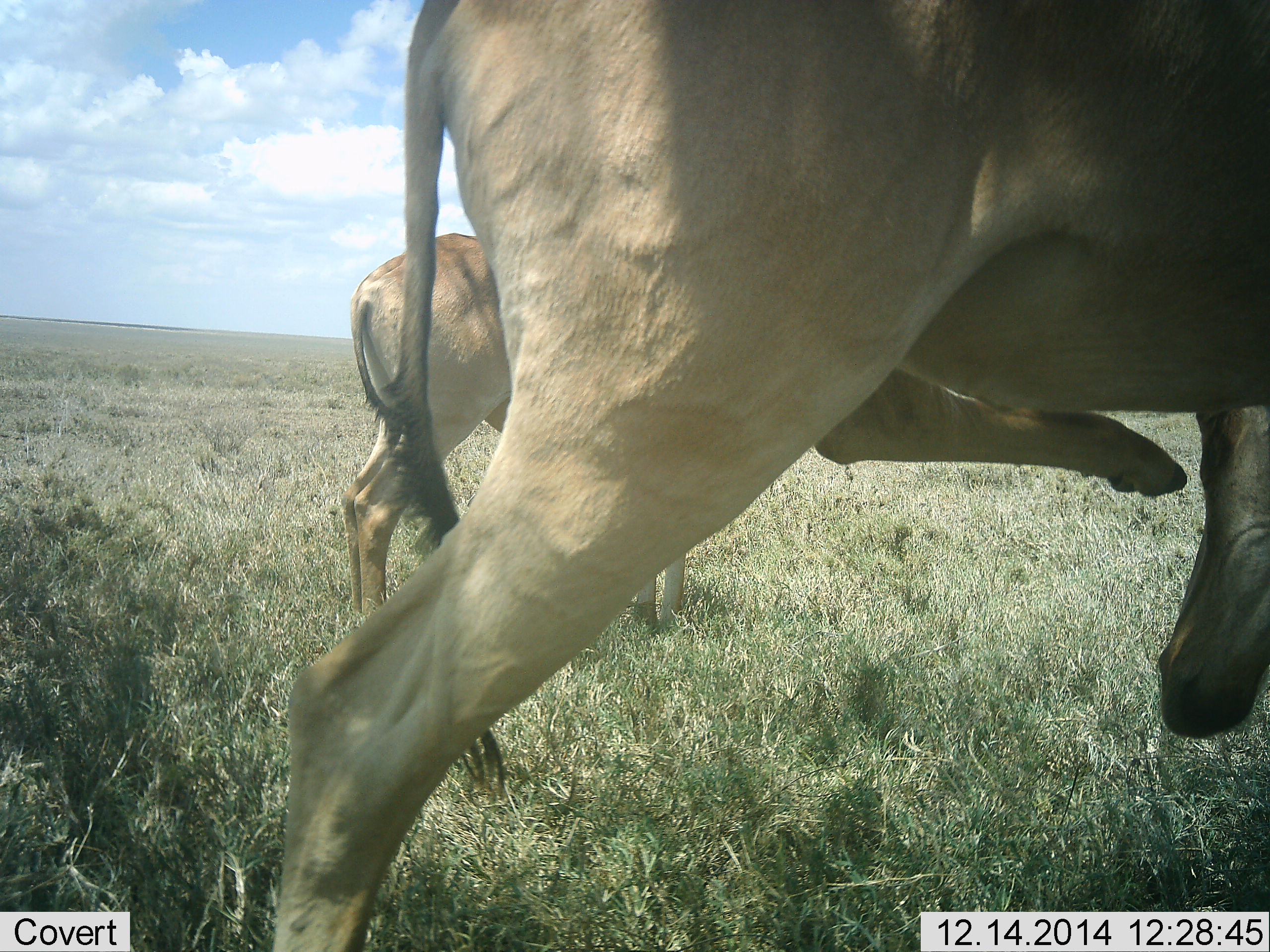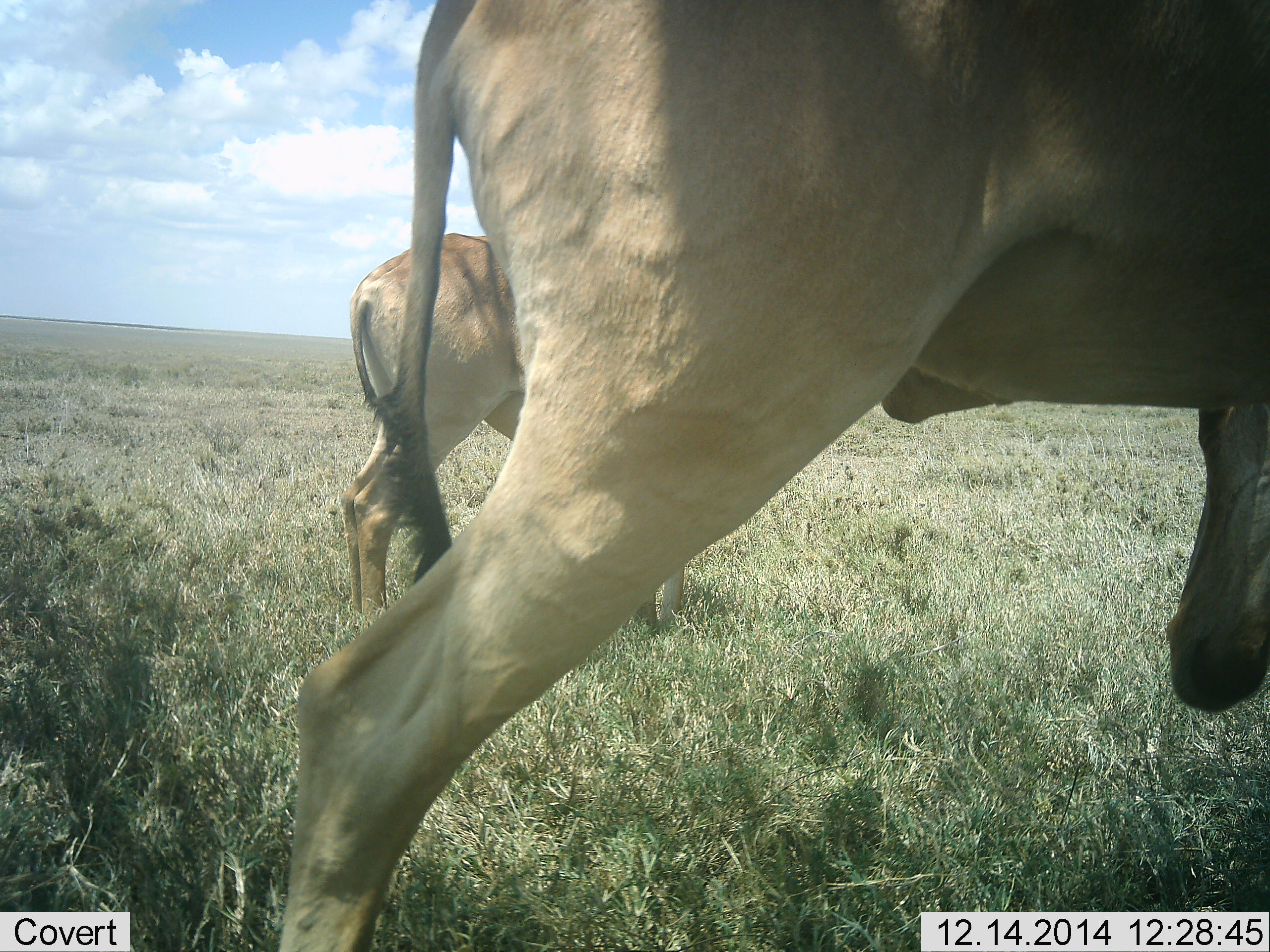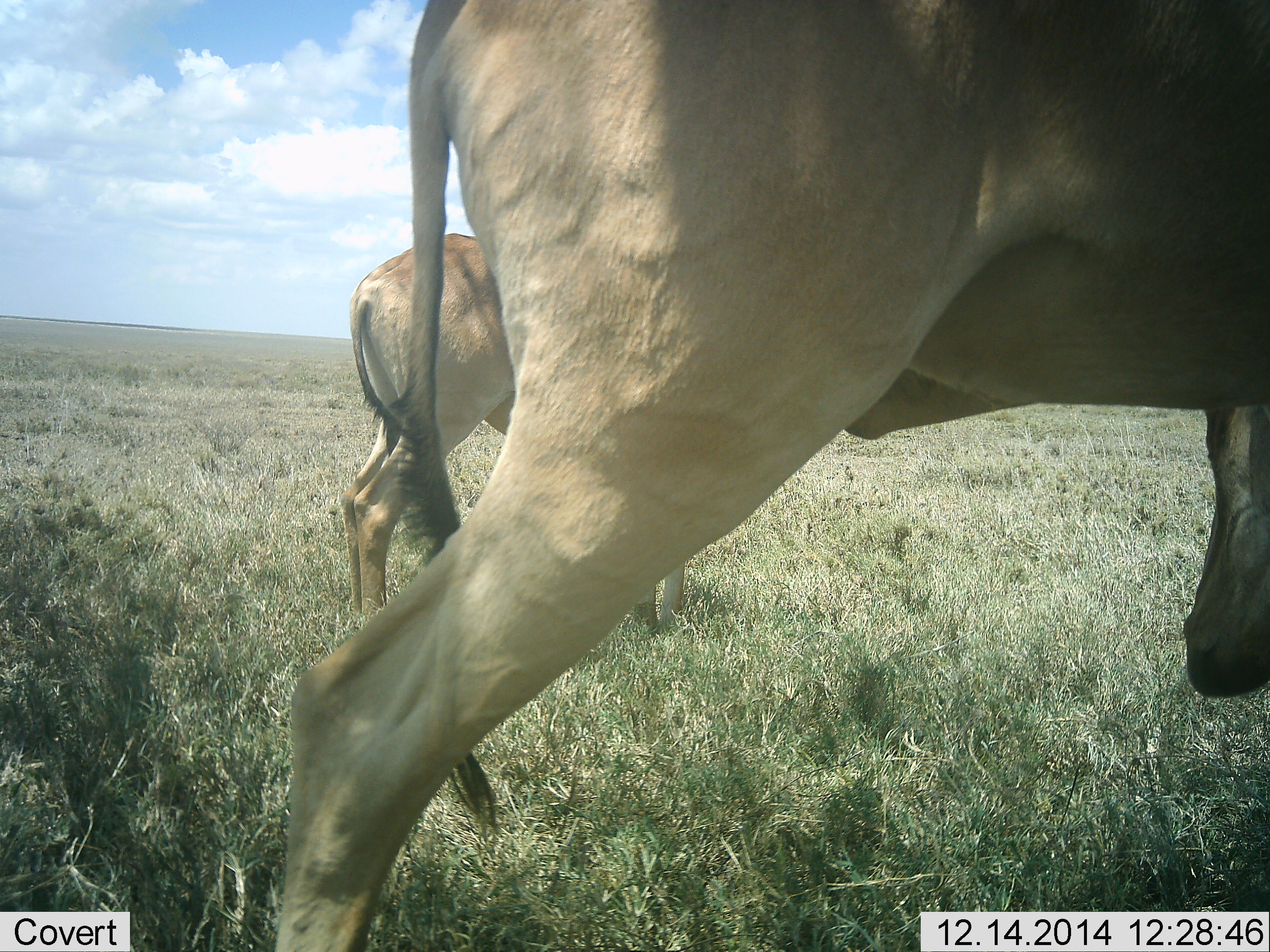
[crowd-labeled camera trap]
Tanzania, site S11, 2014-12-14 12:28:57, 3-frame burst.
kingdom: Animalia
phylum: Chordata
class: Mammalia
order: Artiodactyla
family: Bovidae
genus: Alcelaphus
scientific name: Alcelaphus buselaphus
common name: hartebeest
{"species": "hartebeest (Alcelaphus buselaphus)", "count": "2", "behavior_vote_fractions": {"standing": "80%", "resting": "0%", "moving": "10%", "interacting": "10%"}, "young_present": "0%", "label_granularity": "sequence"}